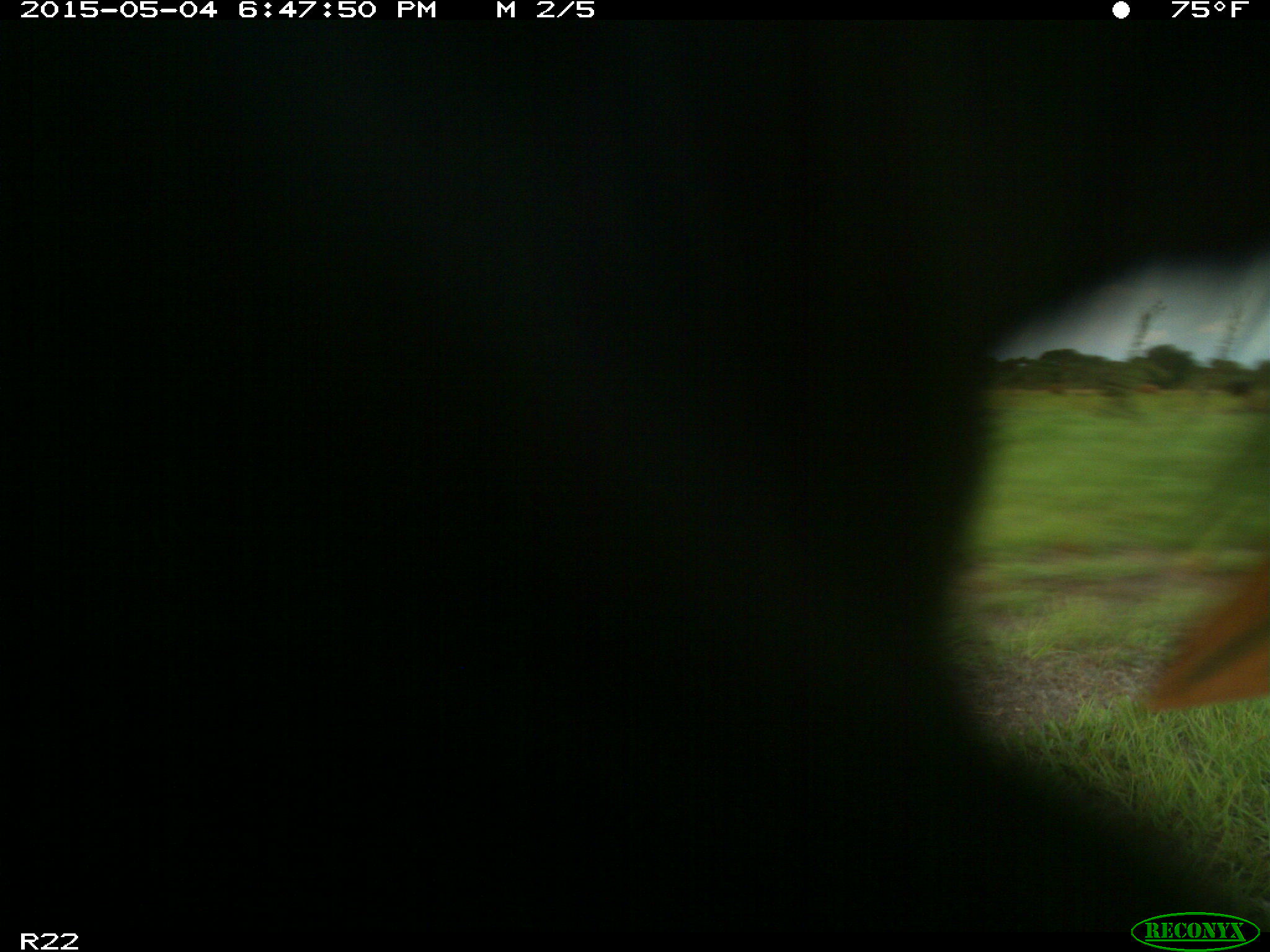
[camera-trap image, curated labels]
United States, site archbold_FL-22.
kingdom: Animalia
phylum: Chordata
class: Mammalia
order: Artiodactyla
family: Bovidae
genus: Bos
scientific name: Bos taurus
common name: domestic cow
Bos taurus (domestic cow).